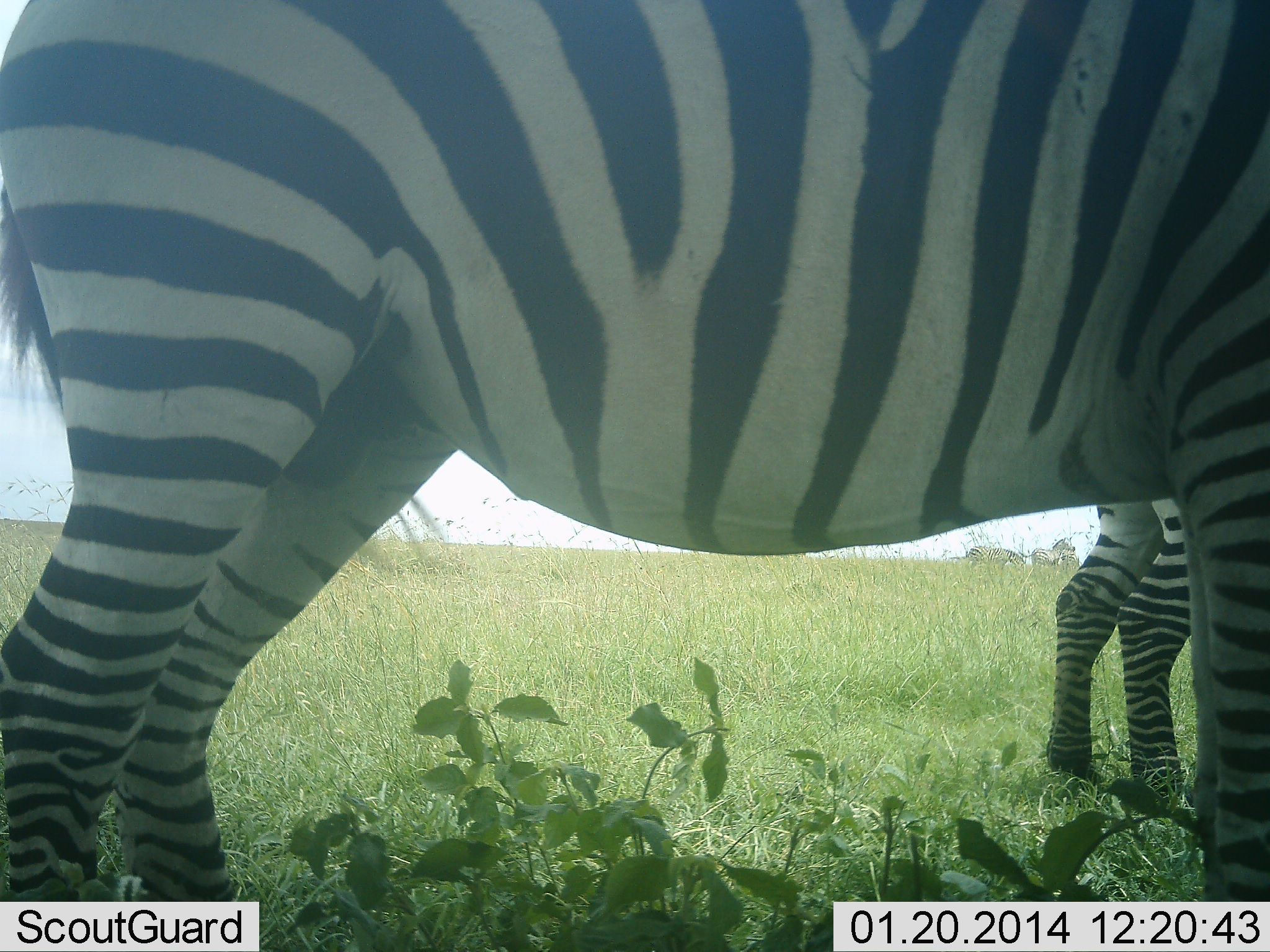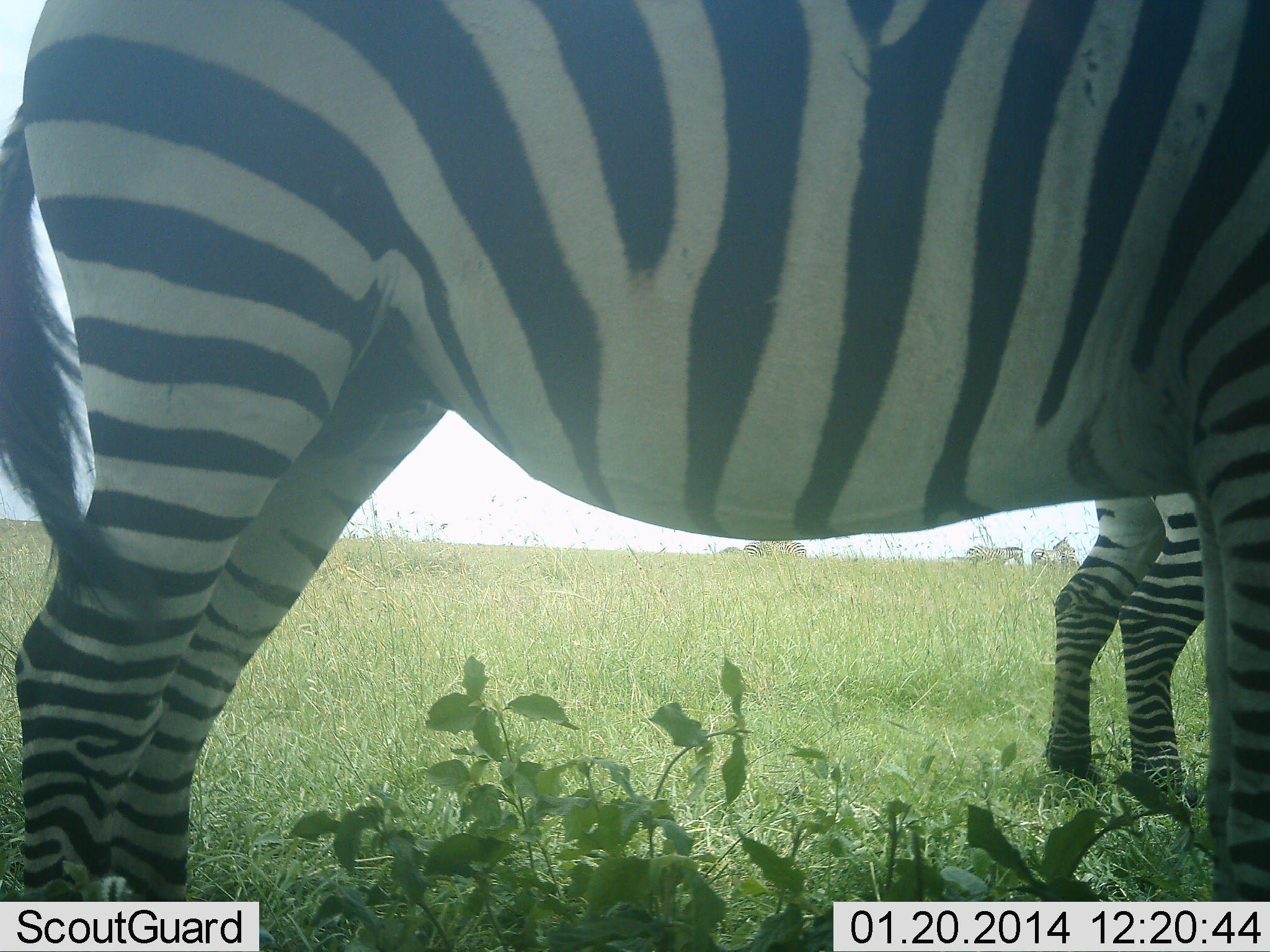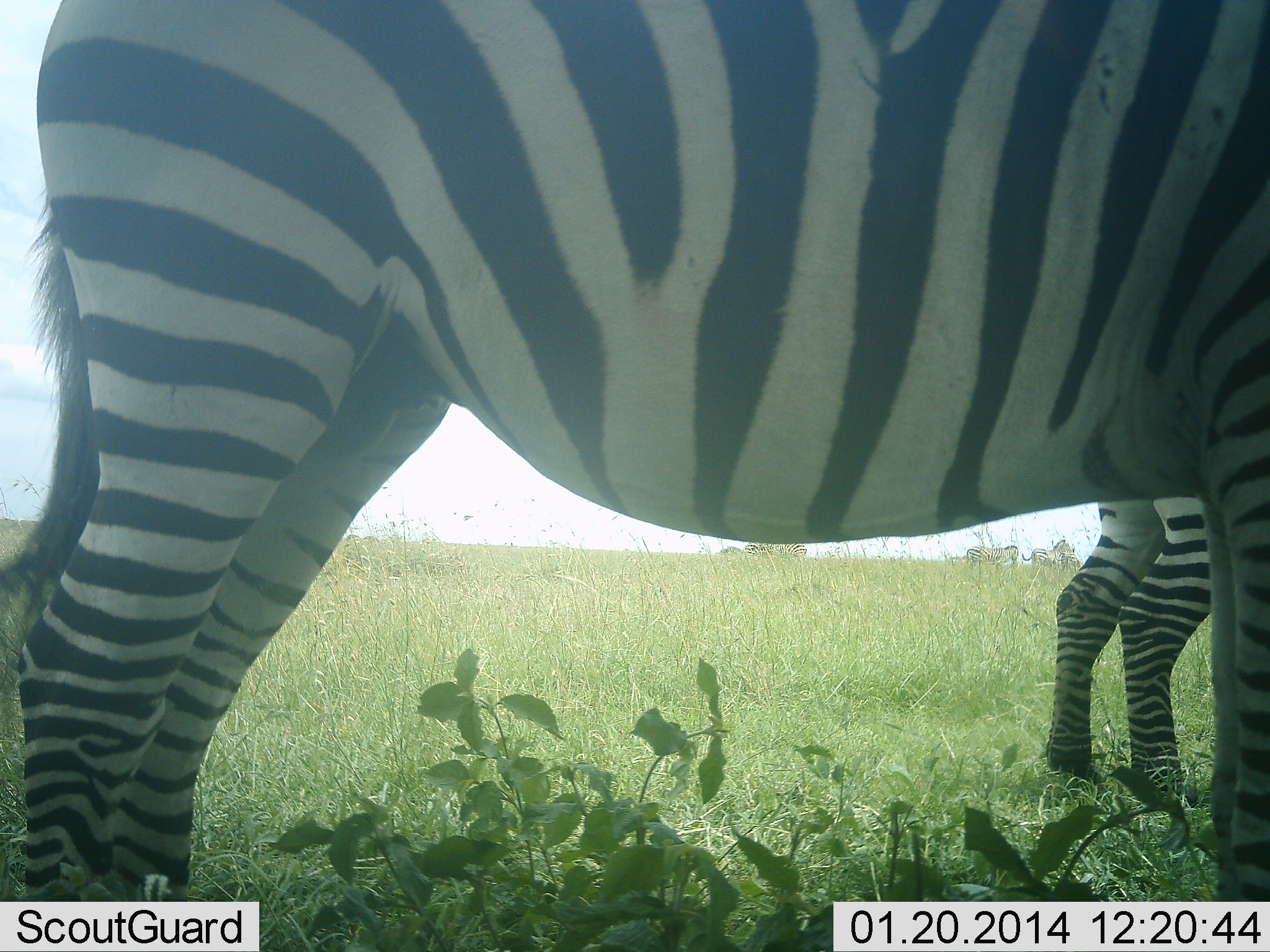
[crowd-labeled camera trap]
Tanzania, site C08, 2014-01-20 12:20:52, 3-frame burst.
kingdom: Animalia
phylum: Chordata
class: Mammalia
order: Perissodactyla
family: Equidae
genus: Equus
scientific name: Equus quagga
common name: plains zebra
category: zebra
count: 2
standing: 100%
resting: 0%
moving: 0%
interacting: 0%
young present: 0%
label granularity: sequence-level